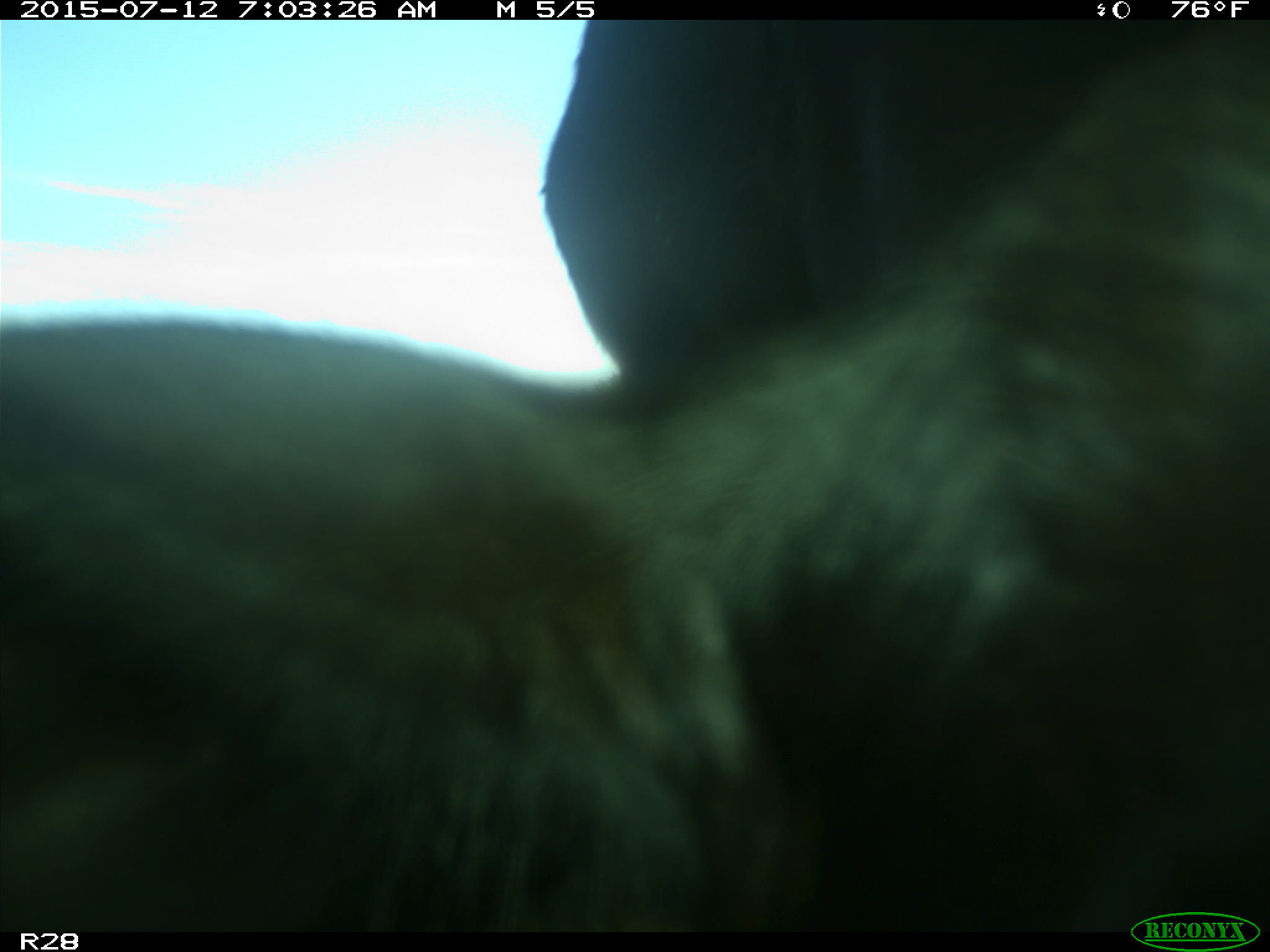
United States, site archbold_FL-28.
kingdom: Animalia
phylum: Chordata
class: Mammalia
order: Artiodactyla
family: Bovidae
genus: Bos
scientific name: Bos taurus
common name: domestic cow